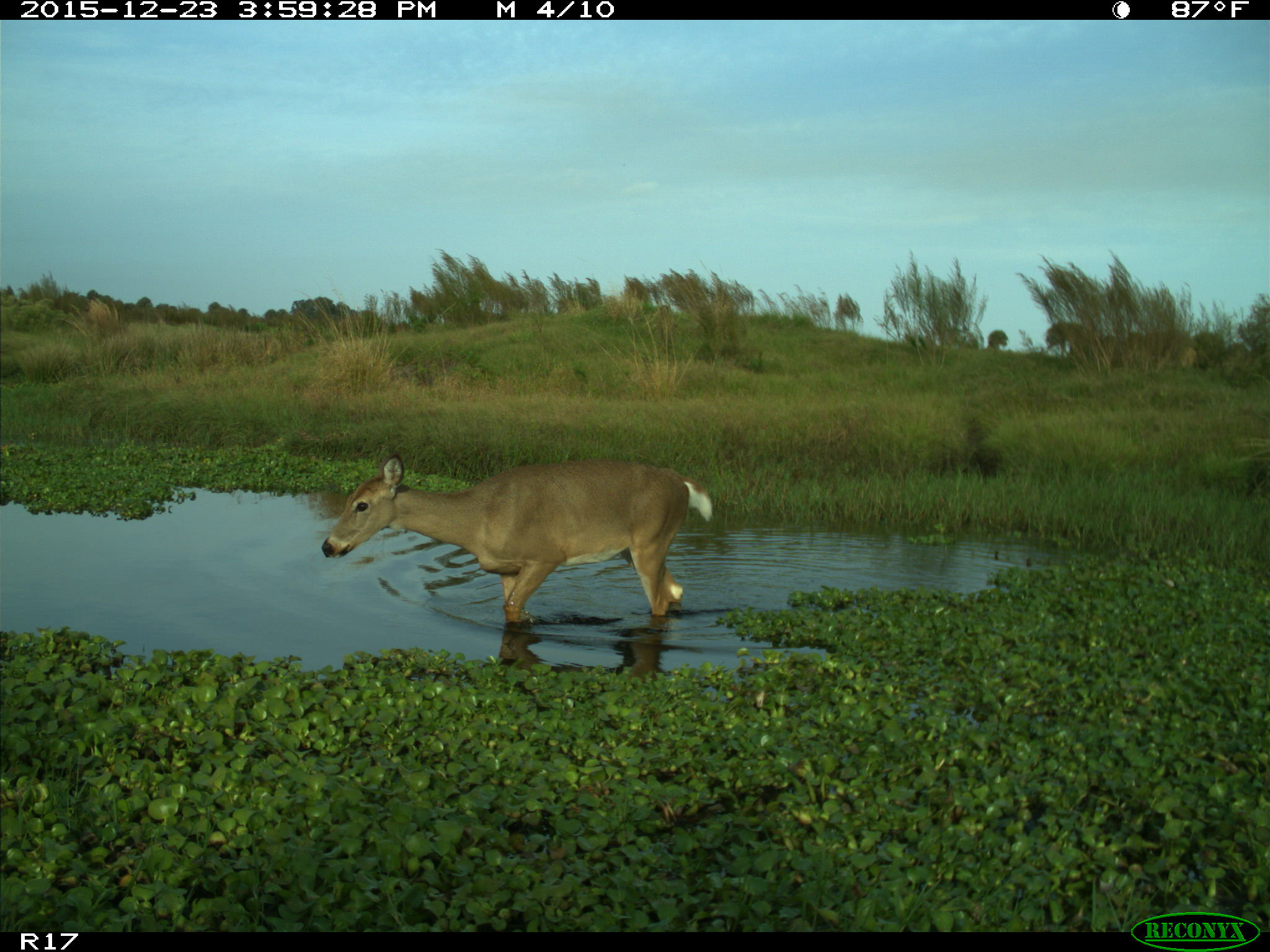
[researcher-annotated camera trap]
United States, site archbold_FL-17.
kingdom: Animalia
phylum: Chordata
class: Mammalia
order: Artiodactyla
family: Cervidae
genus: Odocoileus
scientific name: Odocoileus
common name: deer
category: unidentified deer